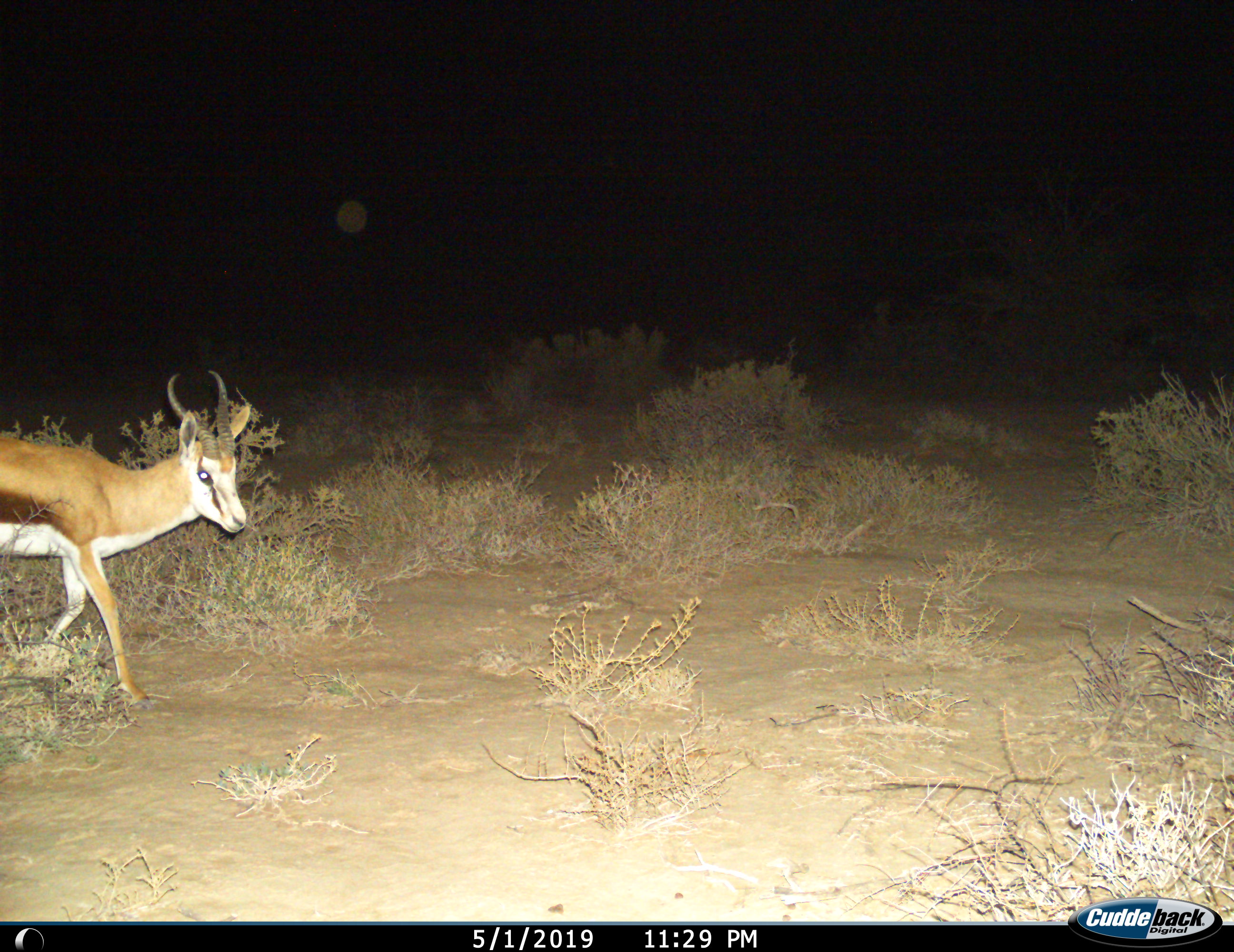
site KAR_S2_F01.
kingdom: Animalia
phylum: Chordata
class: Mammalia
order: Artiodactyla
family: Bovidae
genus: Antidorcas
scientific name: Antidorcas marsupialis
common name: springbok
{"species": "springbok (Antidorcas marsupialis)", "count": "1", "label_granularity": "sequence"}